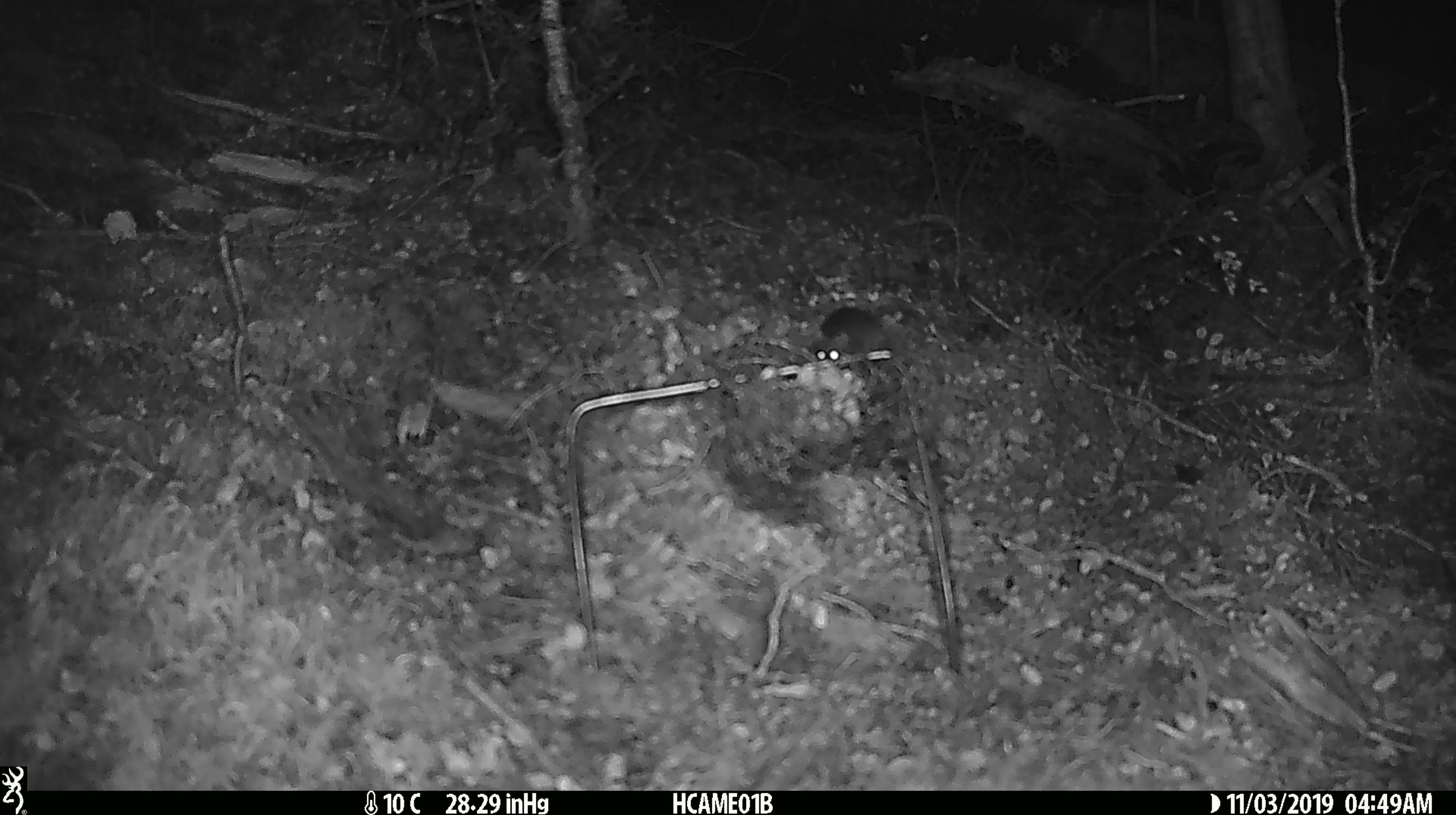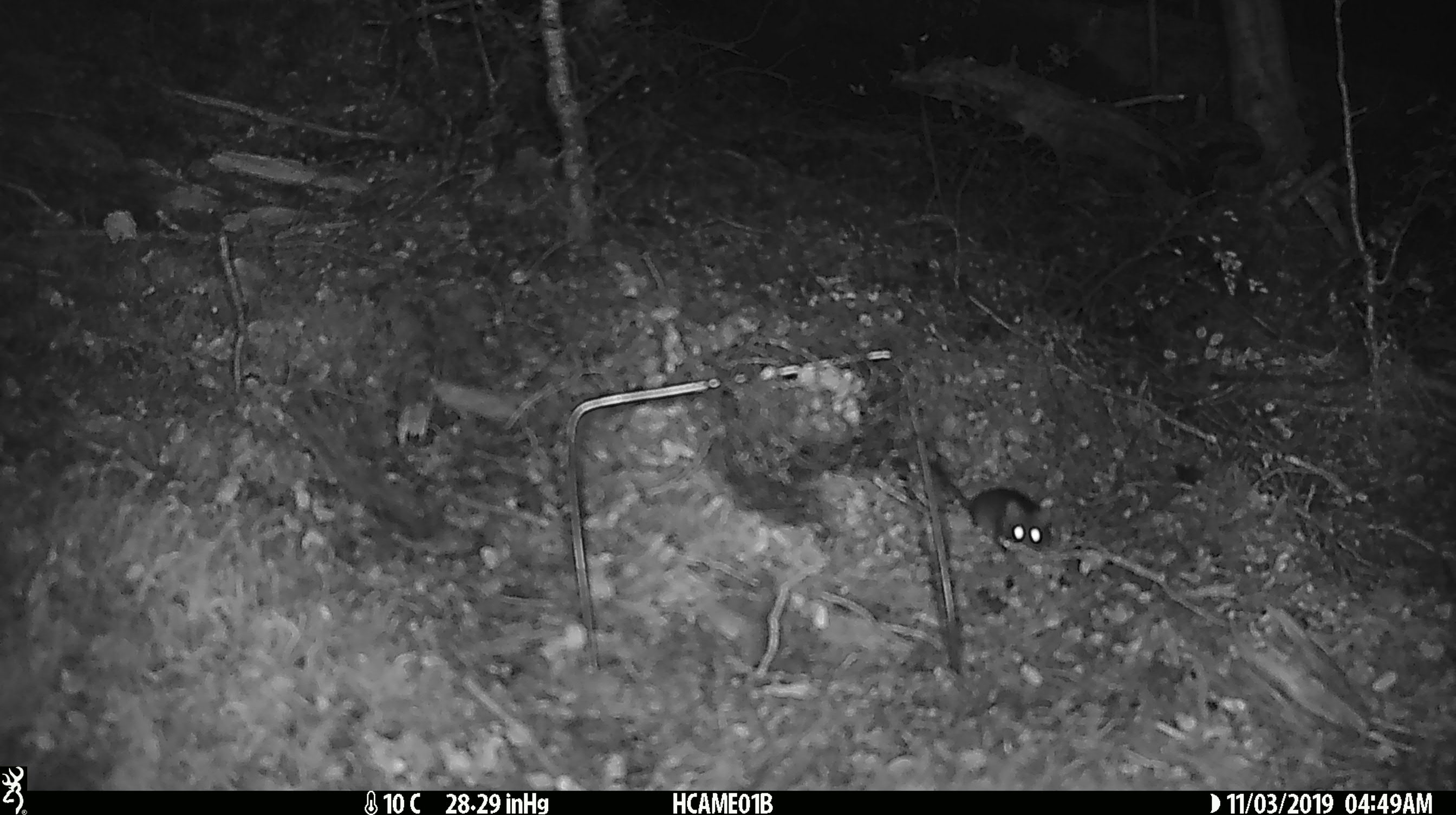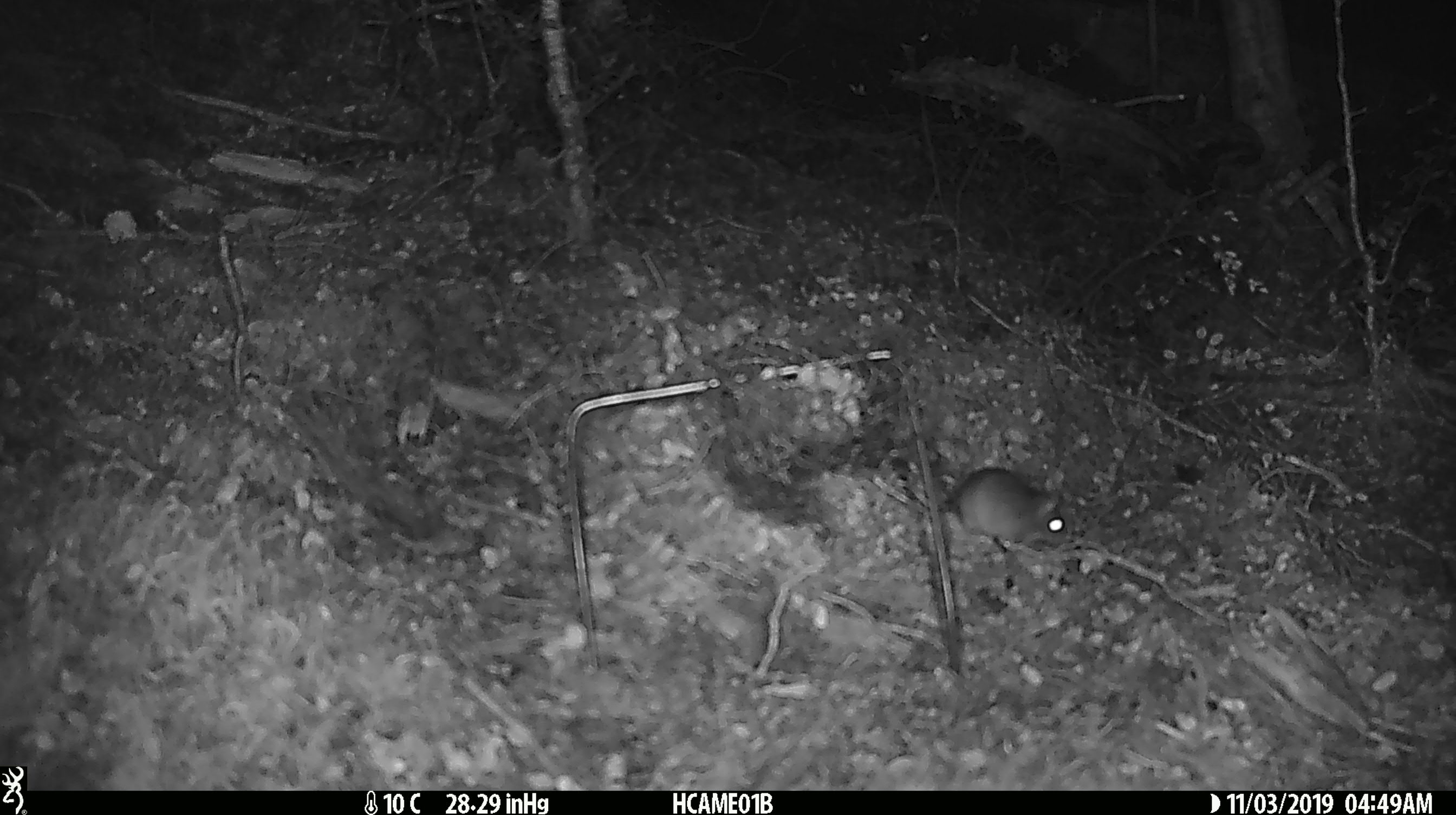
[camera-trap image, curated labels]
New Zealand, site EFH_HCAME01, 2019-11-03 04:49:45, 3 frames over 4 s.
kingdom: Animalia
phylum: Chordata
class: Mammalia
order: Rodentia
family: Muridae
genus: Mus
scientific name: Mus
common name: mouse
Mouse (Mus).